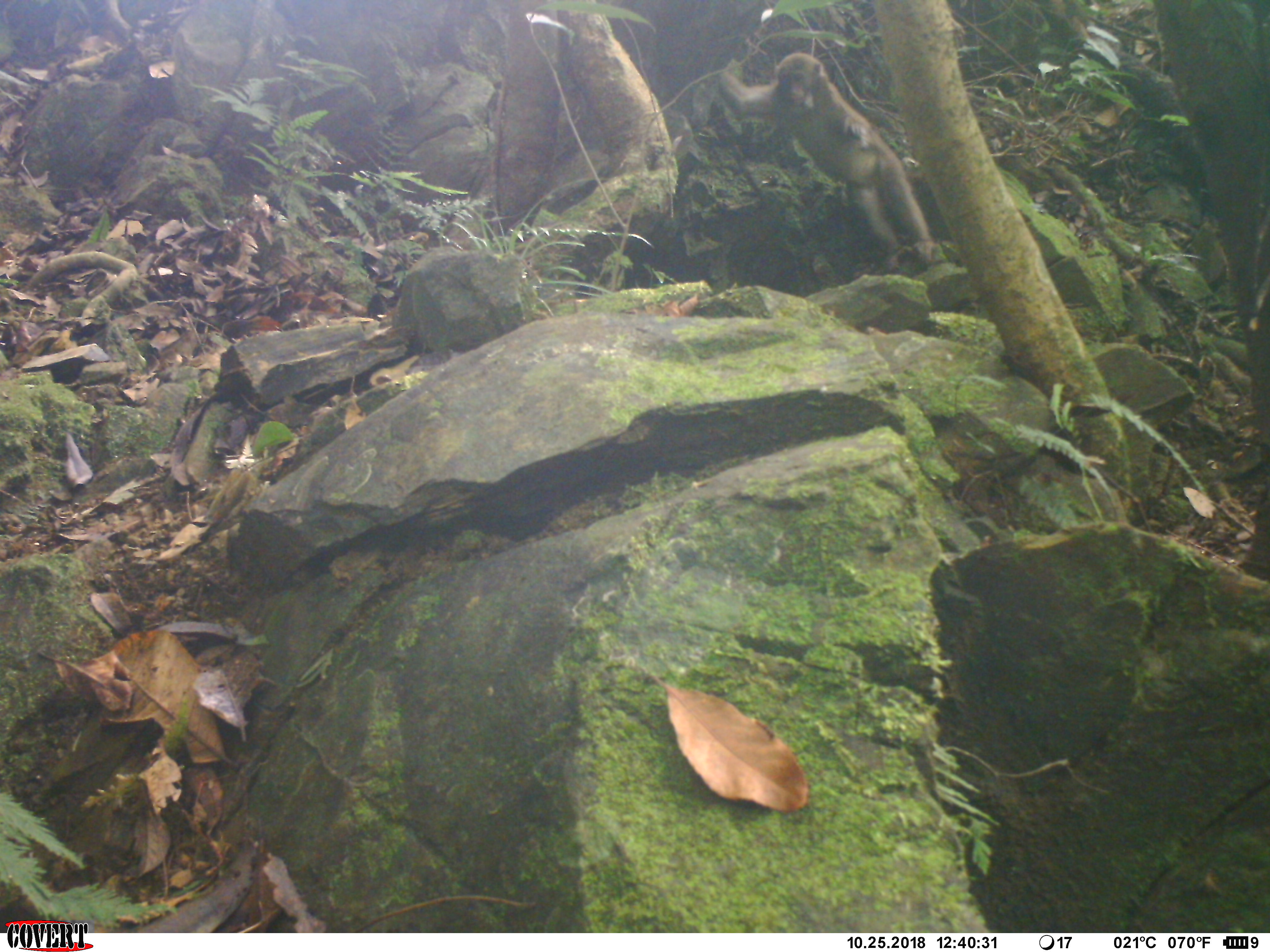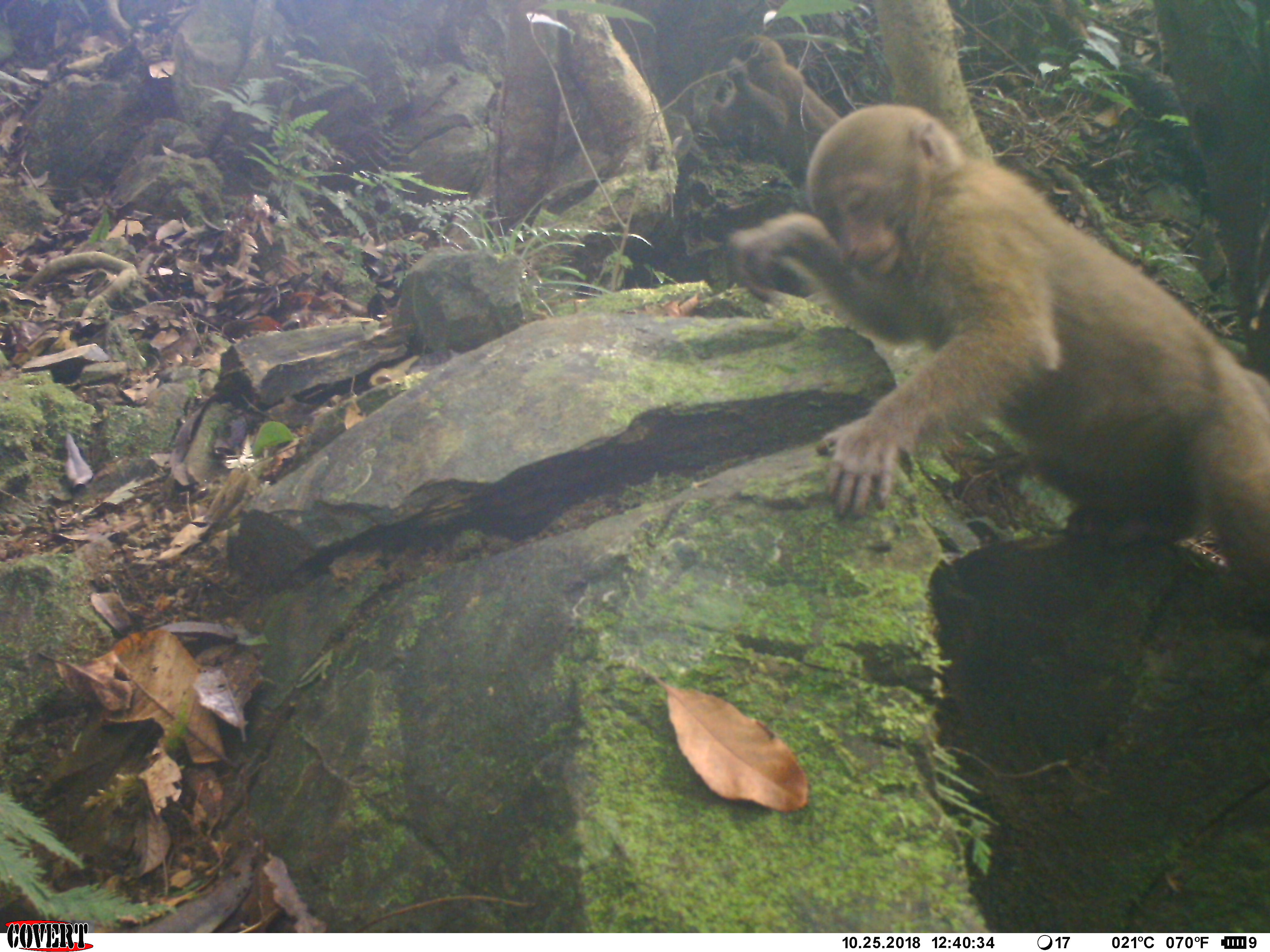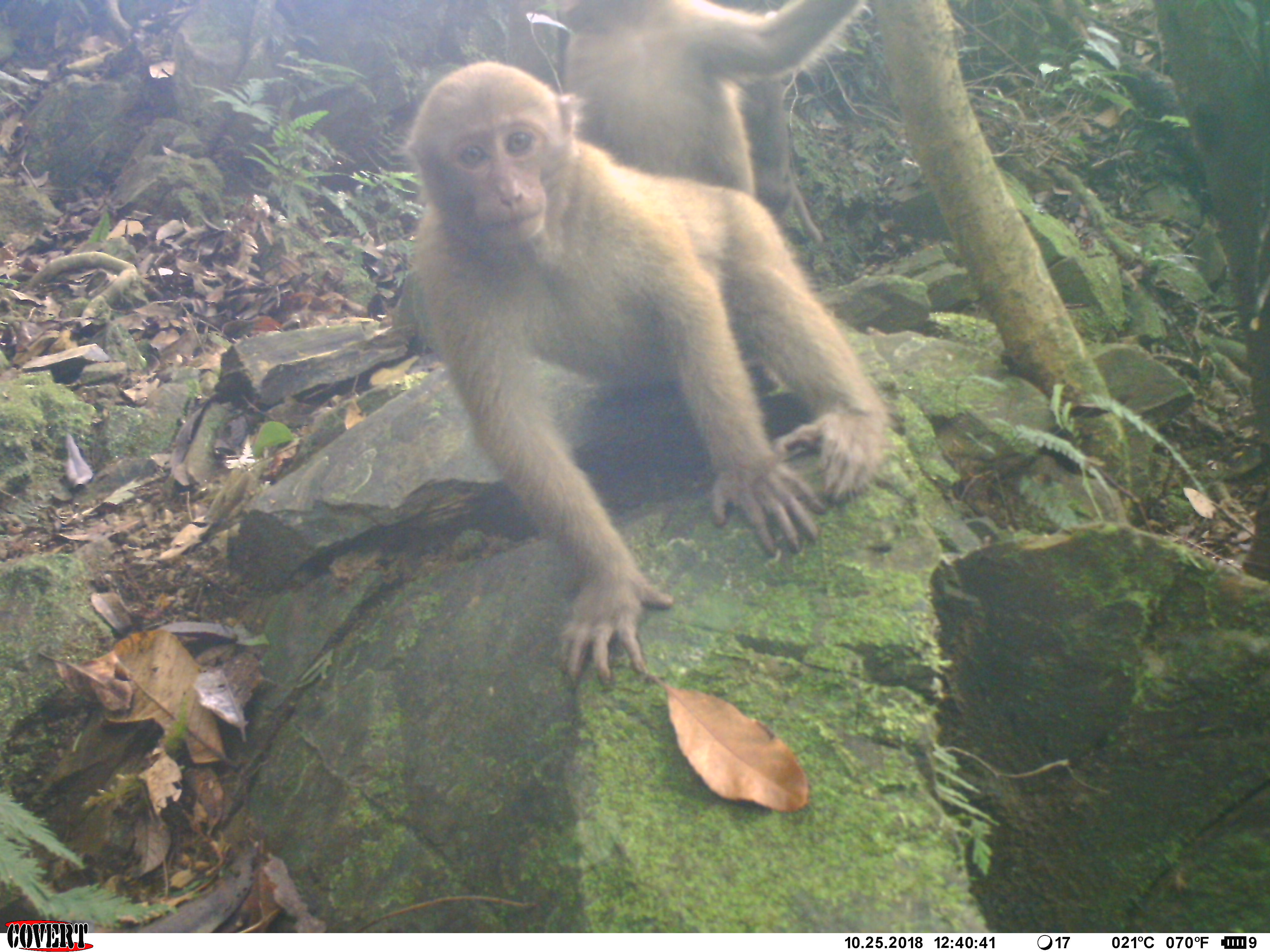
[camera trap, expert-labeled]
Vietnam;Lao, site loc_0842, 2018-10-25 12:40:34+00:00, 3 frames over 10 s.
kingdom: Animalia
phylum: Chordata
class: Mammalia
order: Primates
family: Cercopithecidae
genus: Macaca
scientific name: Macaca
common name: macaque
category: macaque not stump tailed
Macaque not stump tailed (macaque) (Macaca). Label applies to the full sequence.